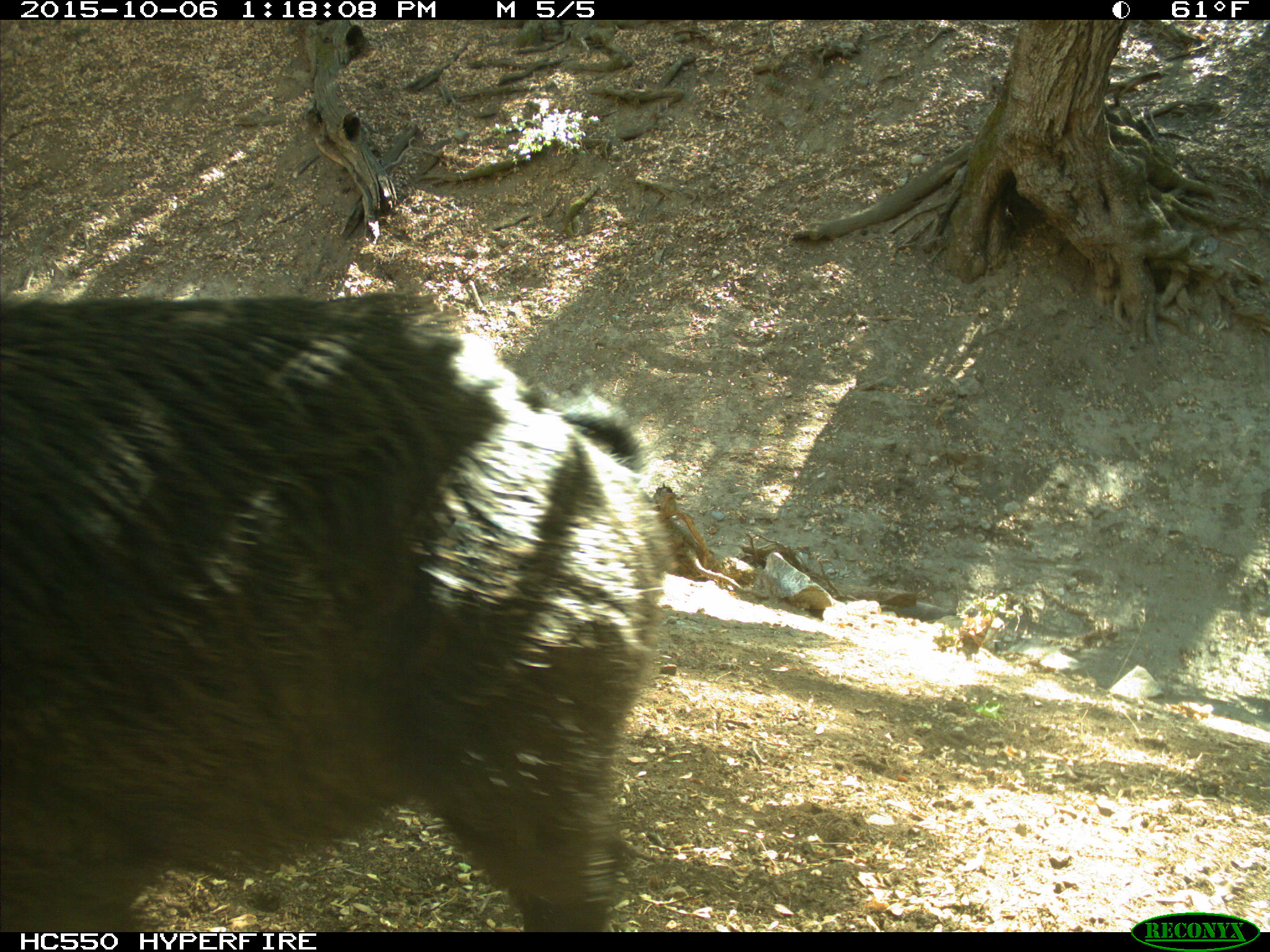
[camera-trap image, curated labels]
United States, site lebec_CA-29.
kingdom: Animalia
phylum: Chordata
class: Mammalia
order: Artiodactyla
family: Suidae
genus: Sus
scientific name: Sus scrofa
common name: wild boar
Sus scrofa (wild boar).